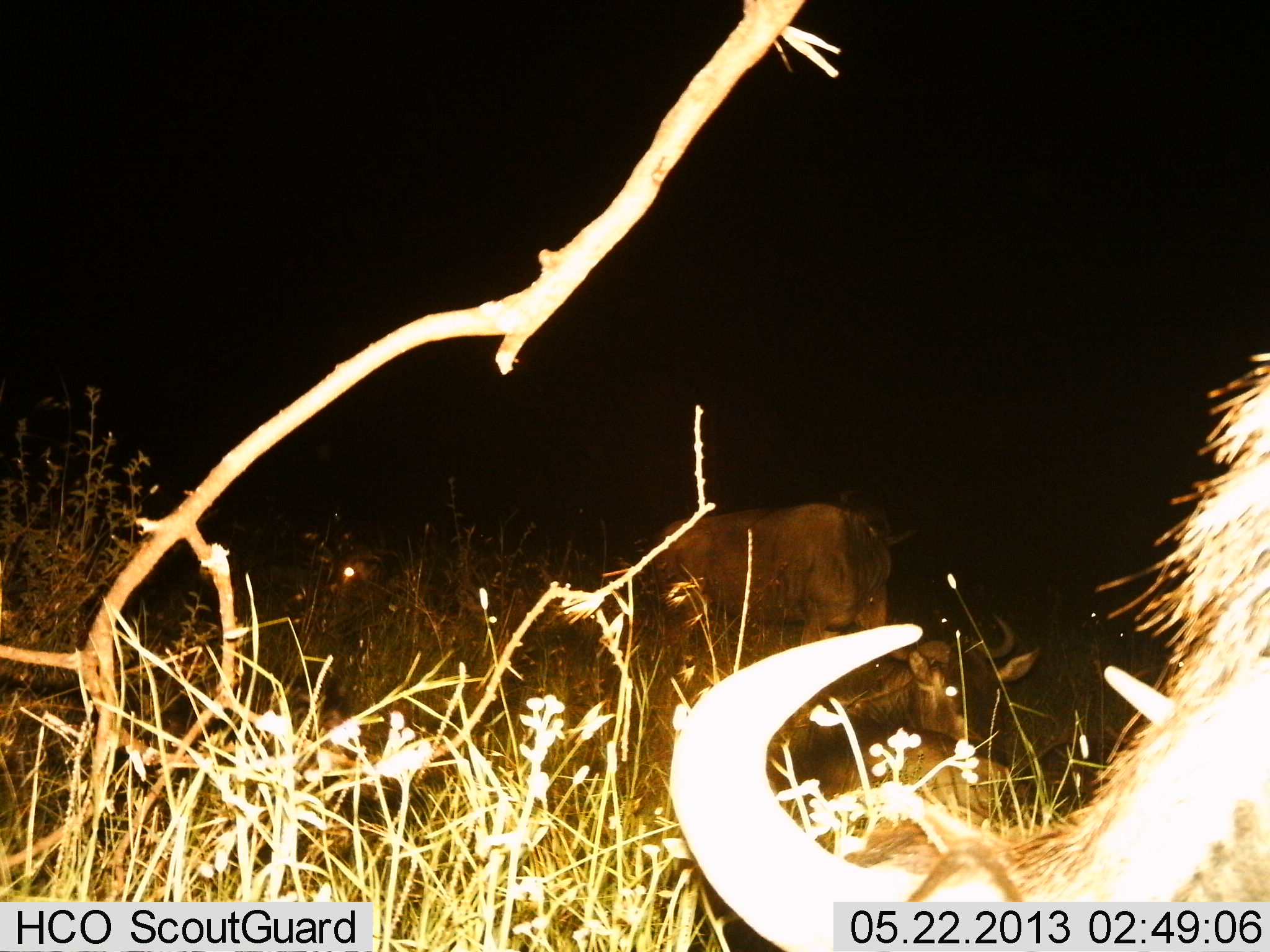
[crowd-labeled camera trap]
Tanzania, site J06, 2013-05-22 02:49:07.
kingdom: Animalia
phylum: Chordata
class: Mammalia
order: Artiodactyla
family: Bovidae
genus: Connochaetes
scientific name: Connochaetes taurinus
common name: blue wildebeest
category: wildebeest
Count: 4.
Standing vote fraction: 75%.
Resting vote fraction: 65%.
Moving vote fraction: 10%.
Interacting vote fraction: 5%.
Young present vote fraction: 0%.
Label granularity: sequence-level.